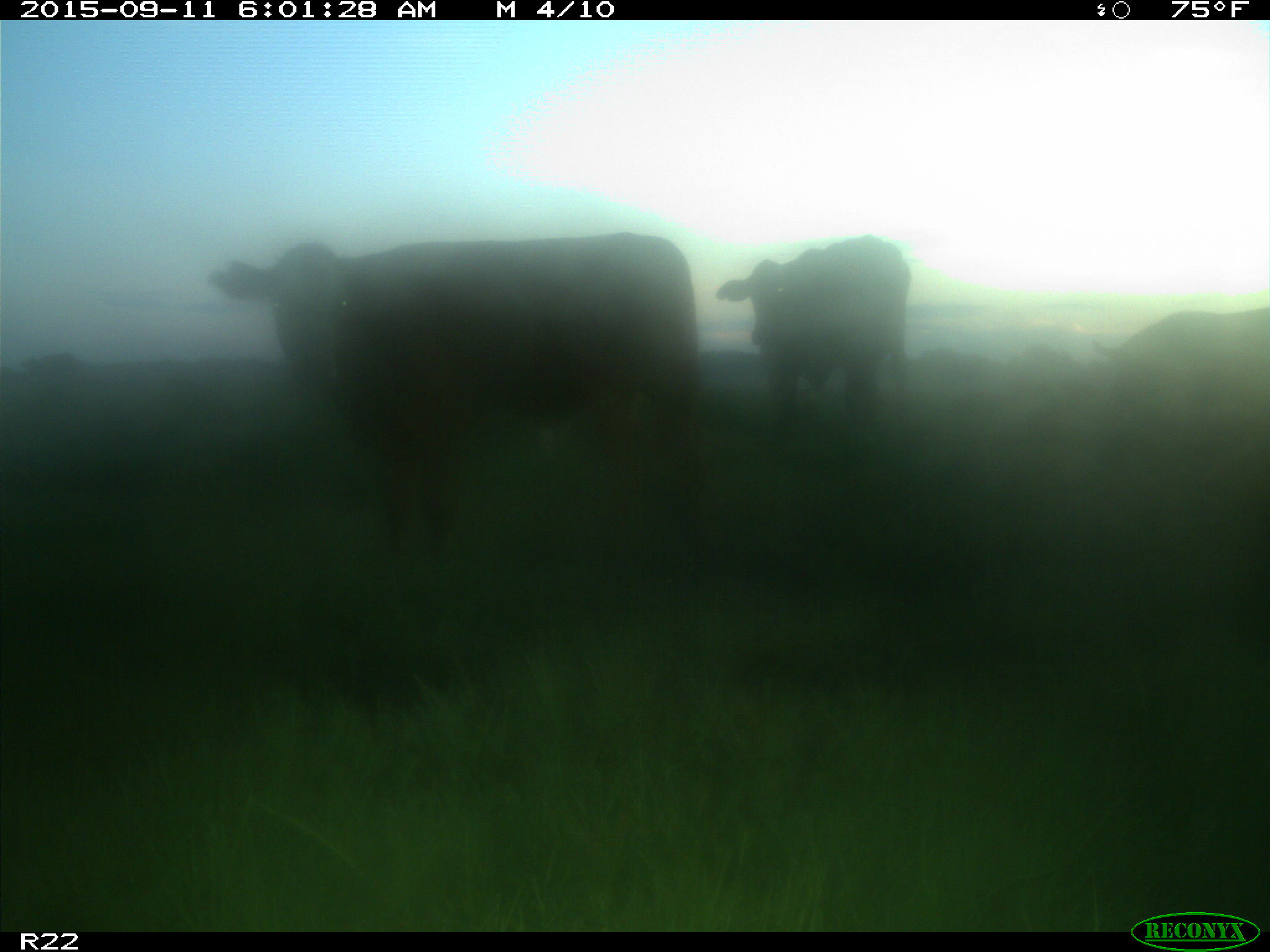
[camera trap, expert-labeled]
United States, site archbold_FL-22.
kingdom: Animalia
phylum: Chordata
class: Mammalia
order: Artiodactyla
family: Bovidae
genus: Bos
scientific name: Bos taurus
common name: domestic cow